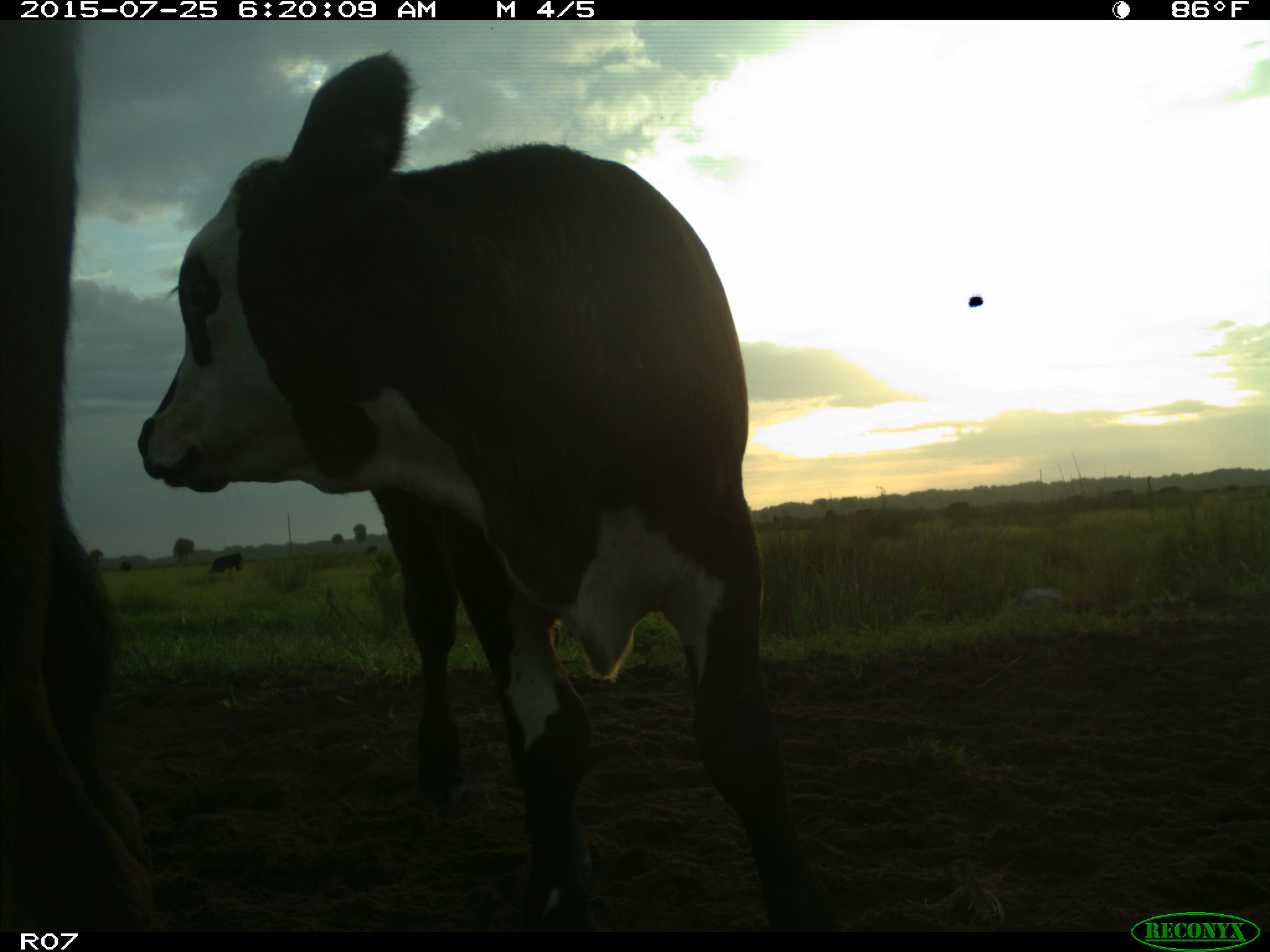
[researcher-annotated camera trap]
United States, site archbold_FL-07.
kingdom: Animalia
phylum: Chordata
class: Mammalia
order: Artiodactyla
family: Bovidae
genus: Bos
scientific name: Bos taurus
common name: domestic cow